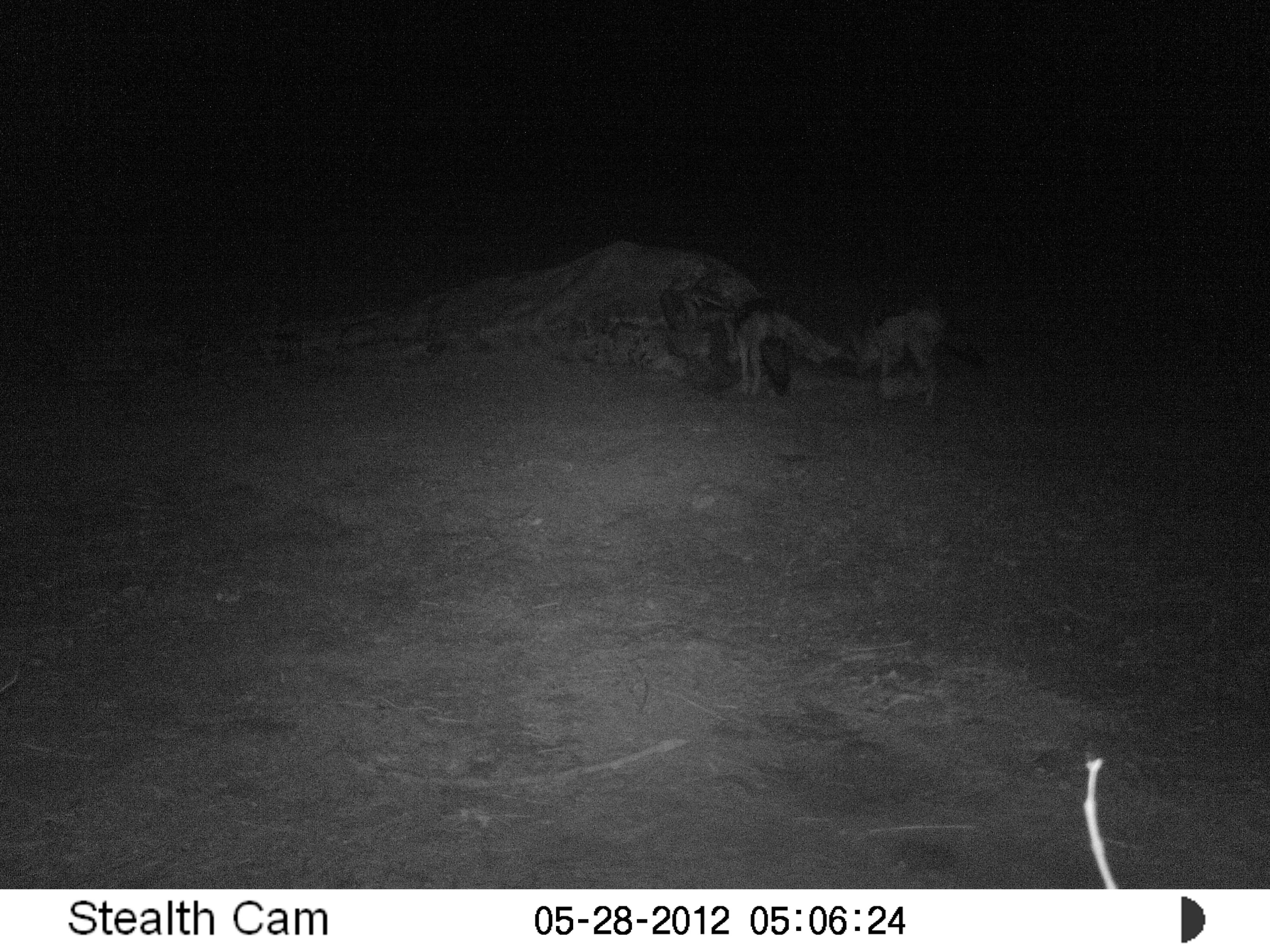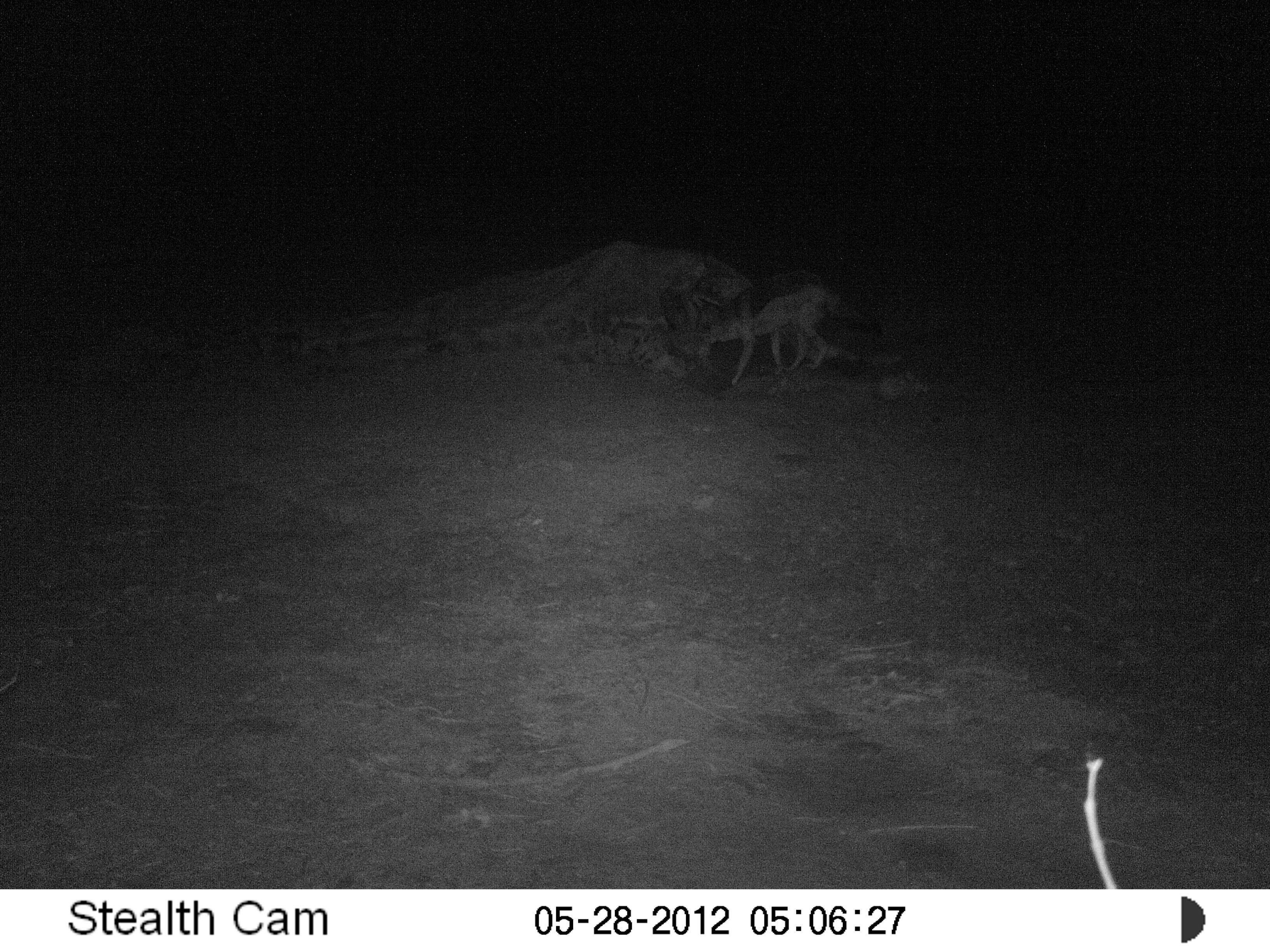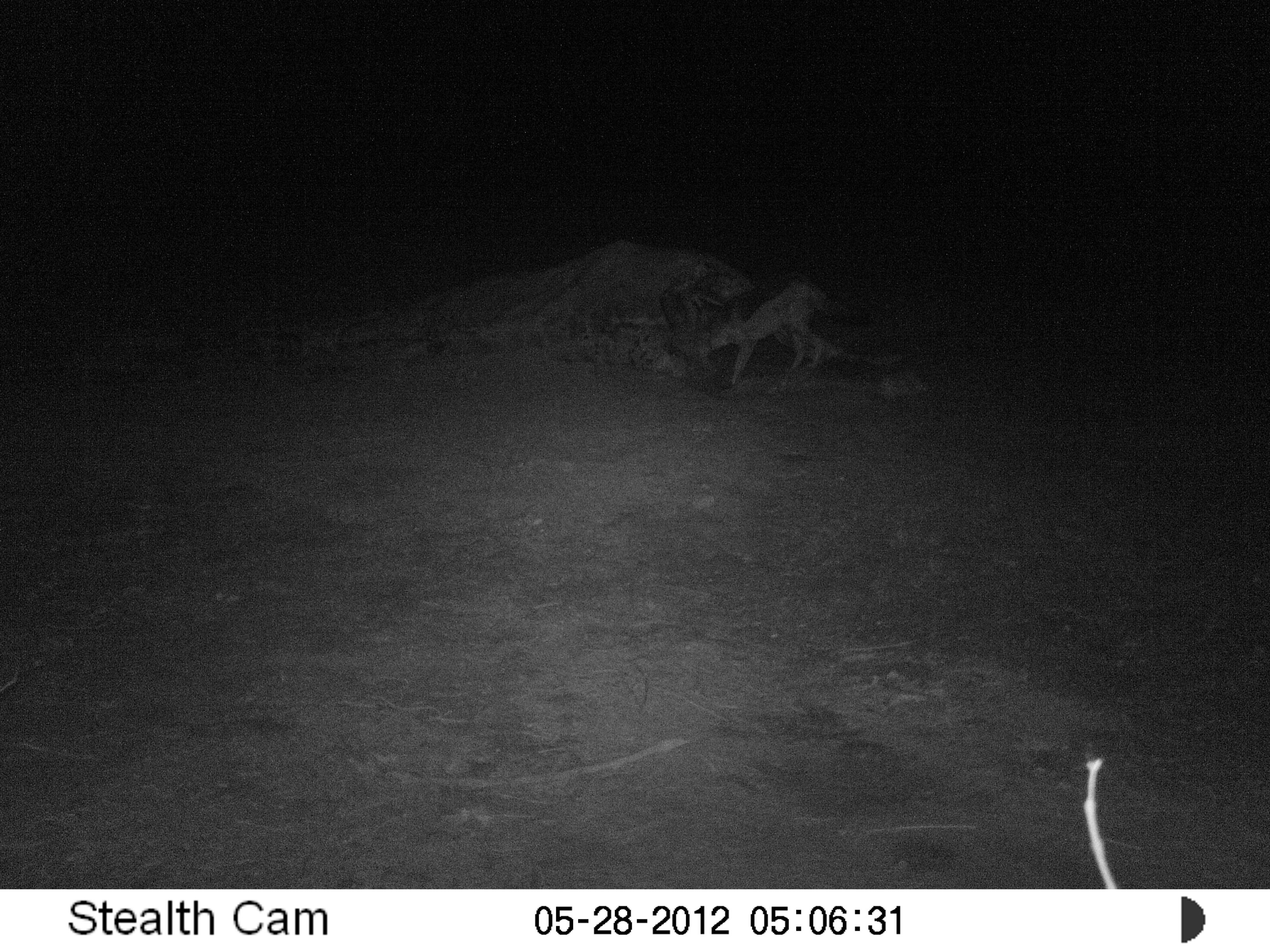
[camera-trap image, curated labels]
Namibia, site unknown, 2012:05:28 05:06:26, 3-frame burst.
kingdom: Animalia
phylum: Chordata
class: Mammalia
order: Carnivora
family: Canidae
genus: Lupulella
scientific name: Lupulella mesomelas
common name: black-backed jackal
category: canis mesomelas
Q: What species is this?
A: Canis mesomelas (black-backed jackal) (Lupulella mesomelas).